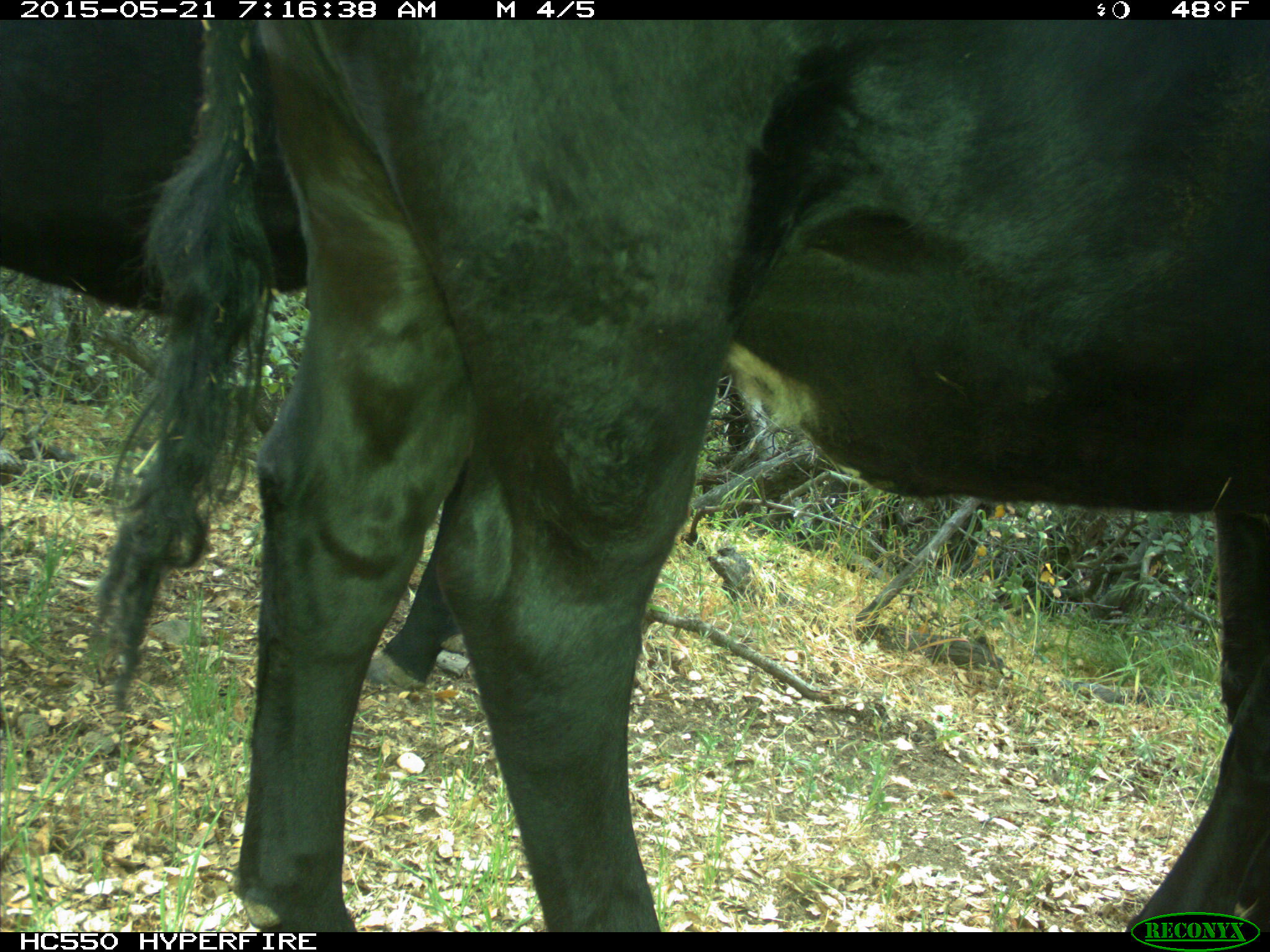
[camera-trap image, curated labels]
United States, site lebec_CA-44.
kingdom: Animalia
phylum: Chordata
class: Mammalia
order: Artiodactyla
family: Bovidae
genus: Bos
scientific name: Bos taurus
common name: domestic cow